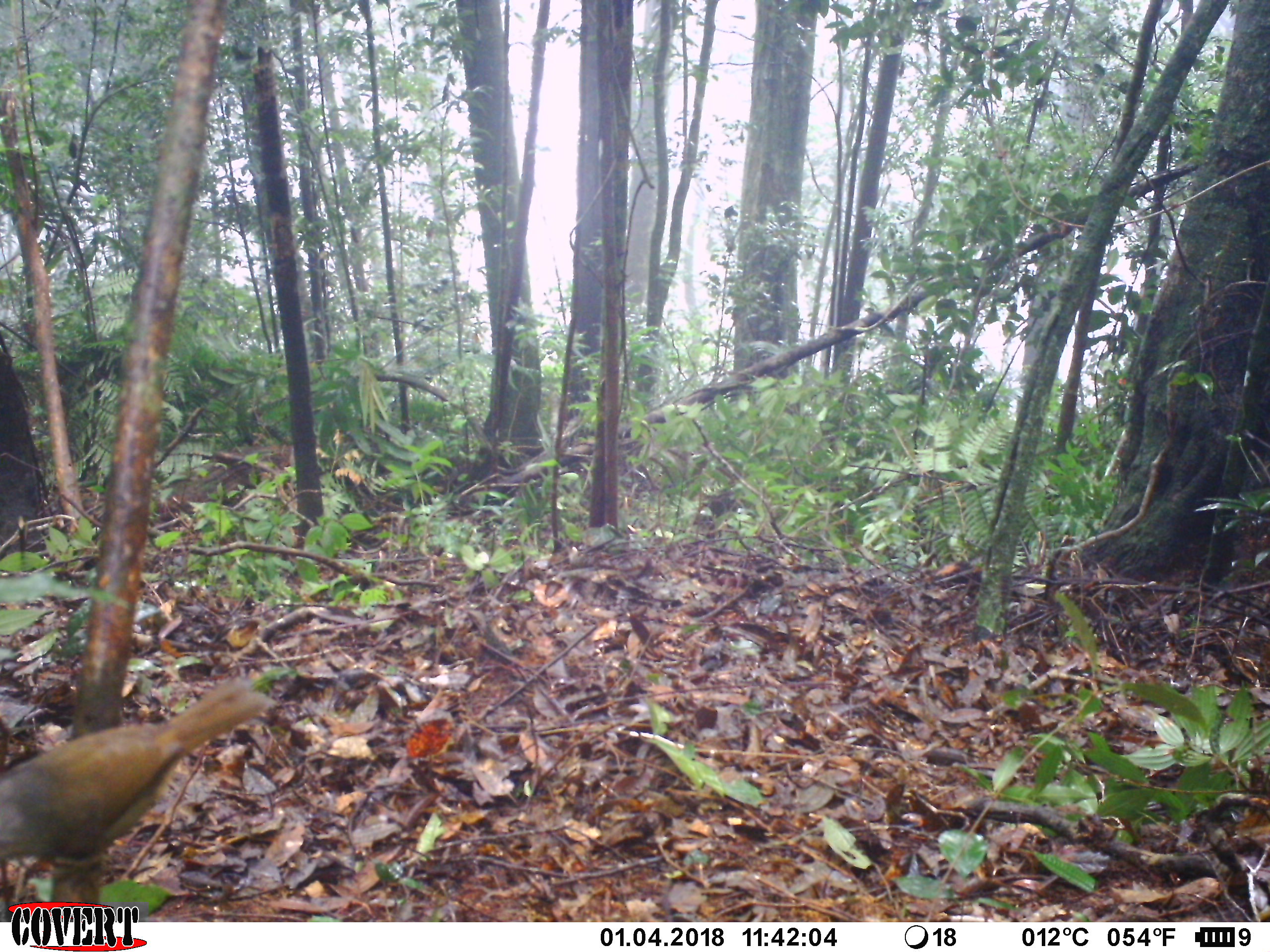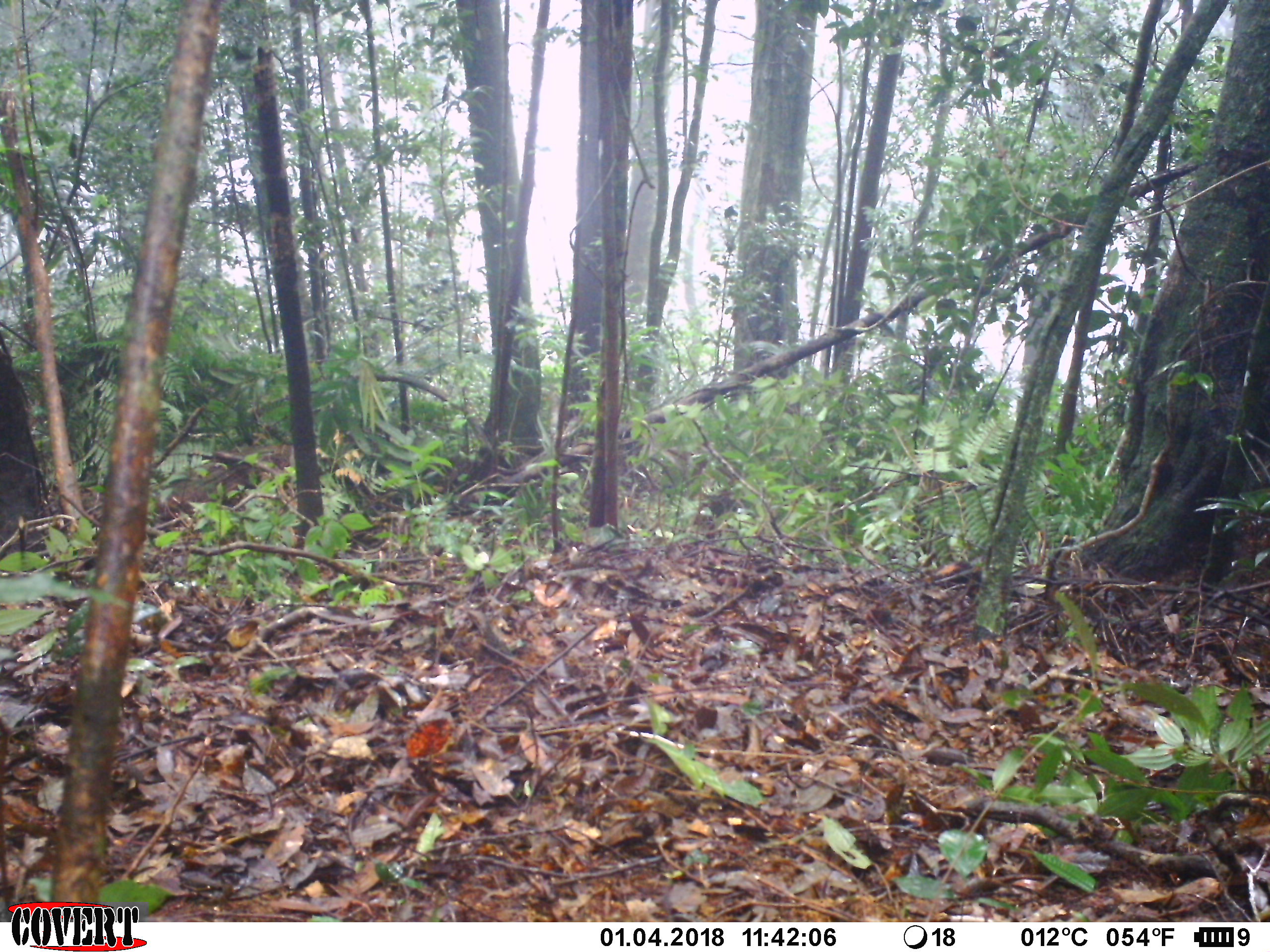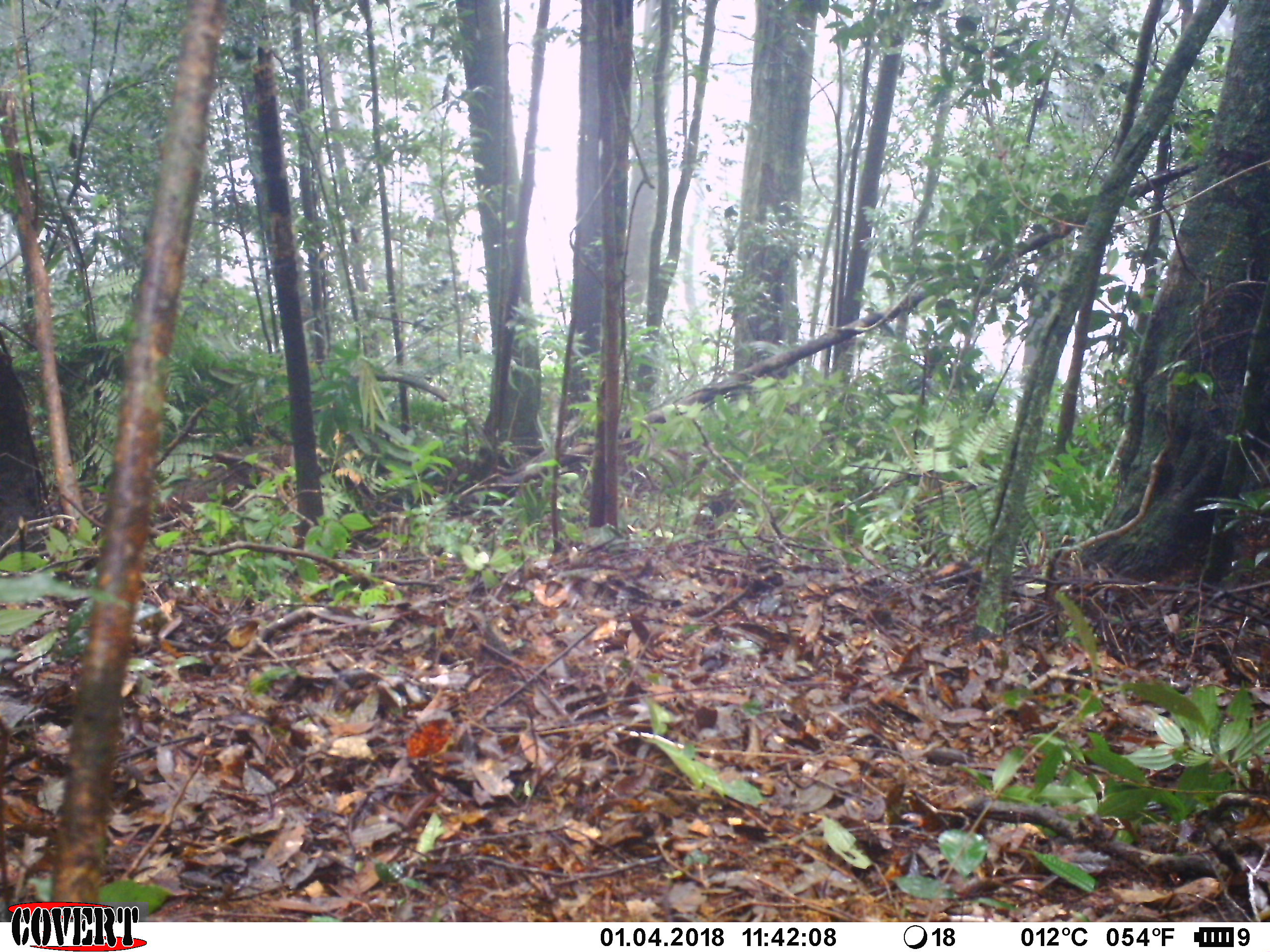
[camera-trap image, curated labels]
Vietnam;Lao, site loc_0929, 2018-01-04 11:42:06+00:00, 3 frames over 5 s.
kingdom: Animalia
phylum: Chordata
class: Aves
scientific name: Aves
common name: bird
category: unidentified bird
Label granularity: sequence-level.